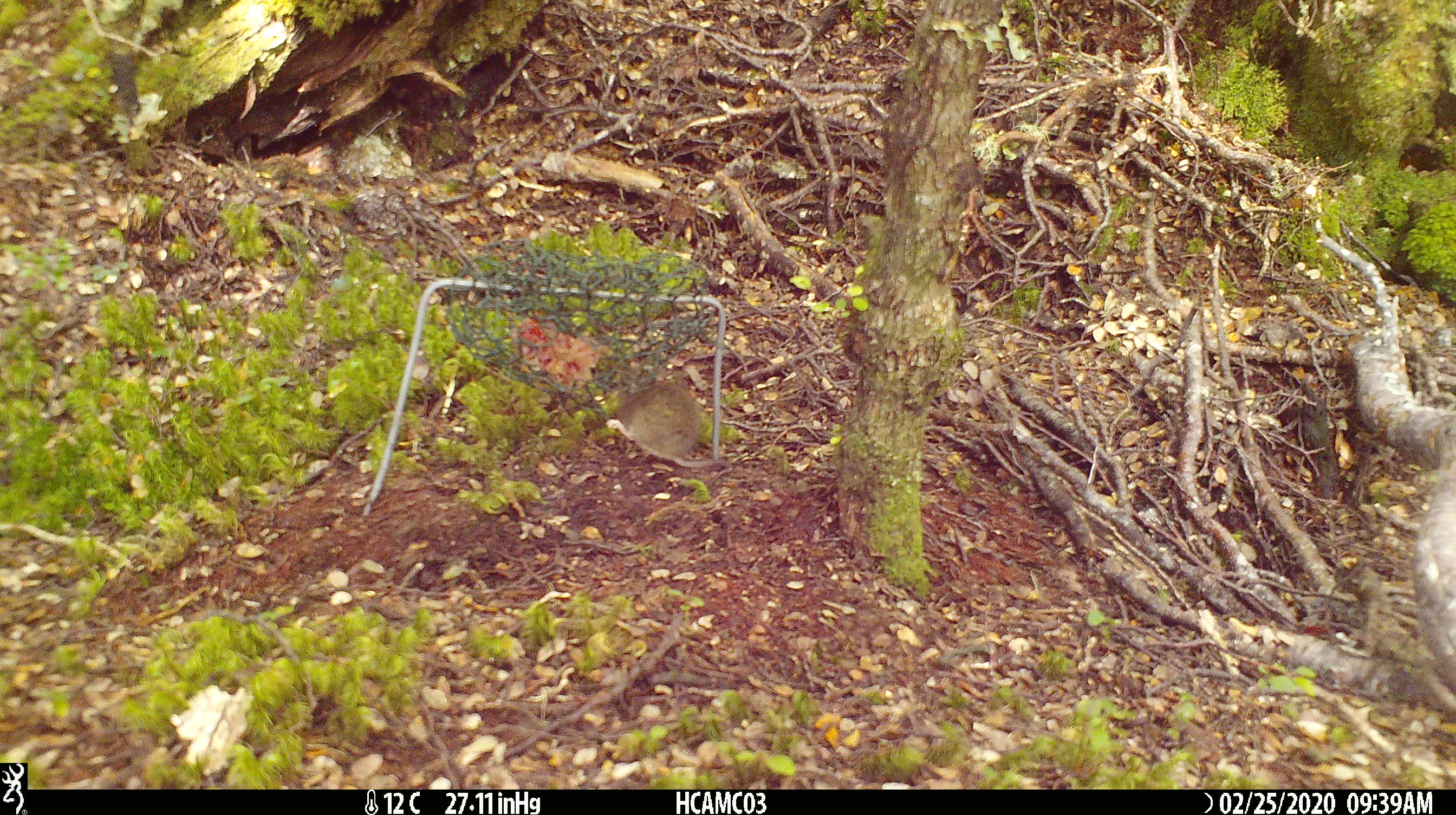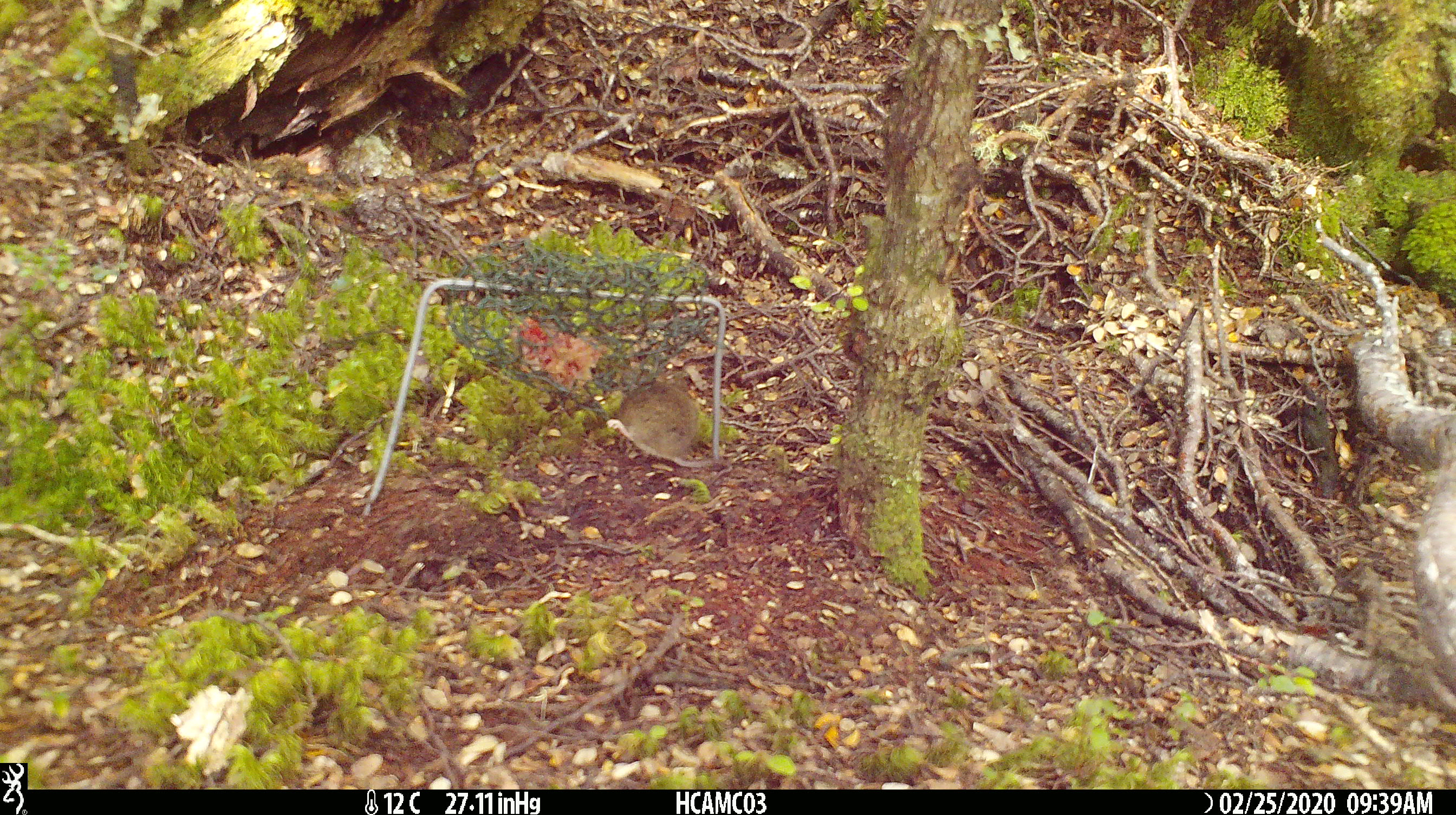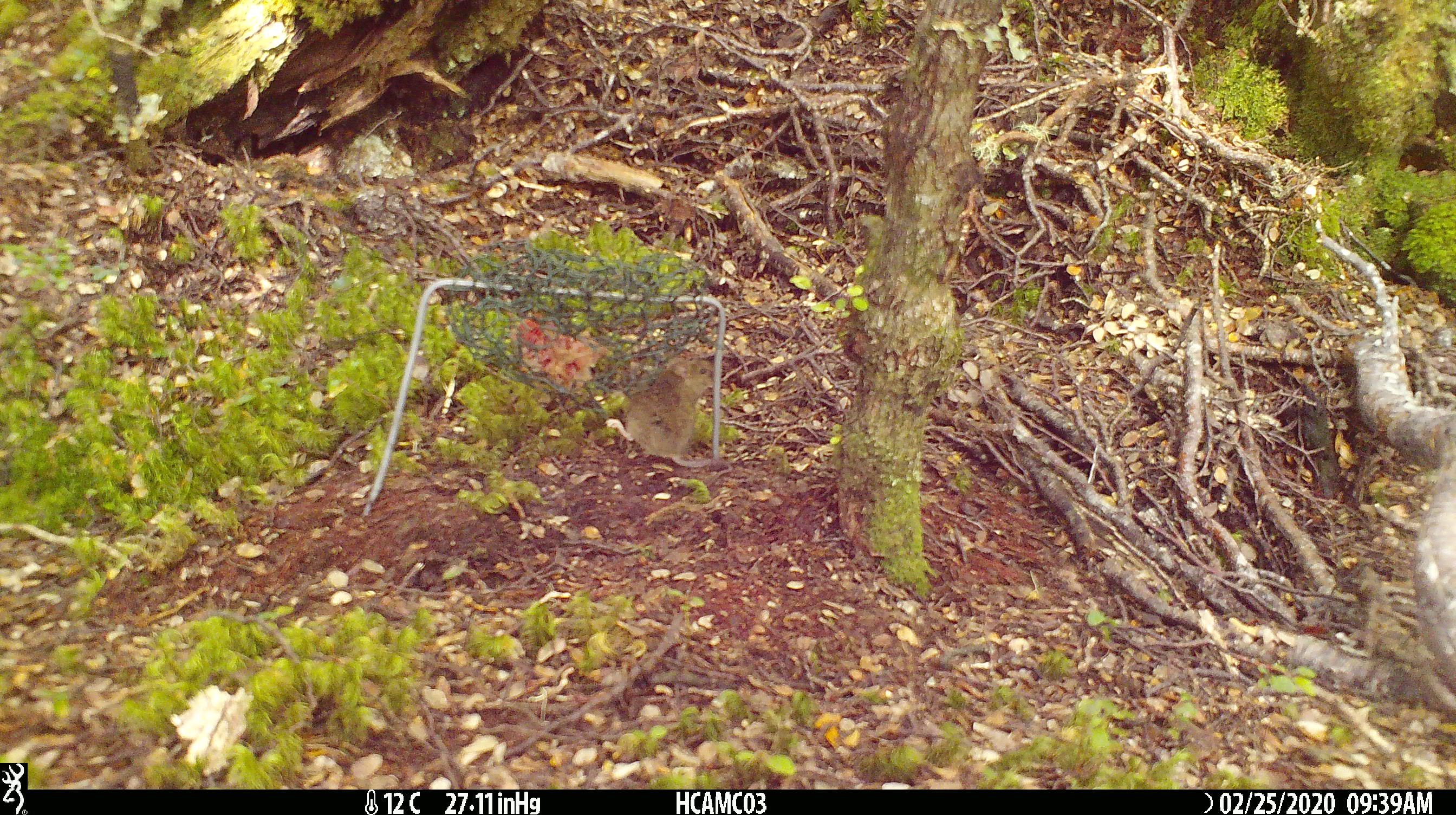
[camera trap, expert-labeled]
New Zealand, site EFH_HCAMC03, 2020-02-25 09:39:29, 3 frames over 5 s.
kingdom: Animalia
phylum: Chordata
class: Mammalia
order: Rodentia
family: Muridae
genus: Mus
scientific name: Mus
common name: mouse